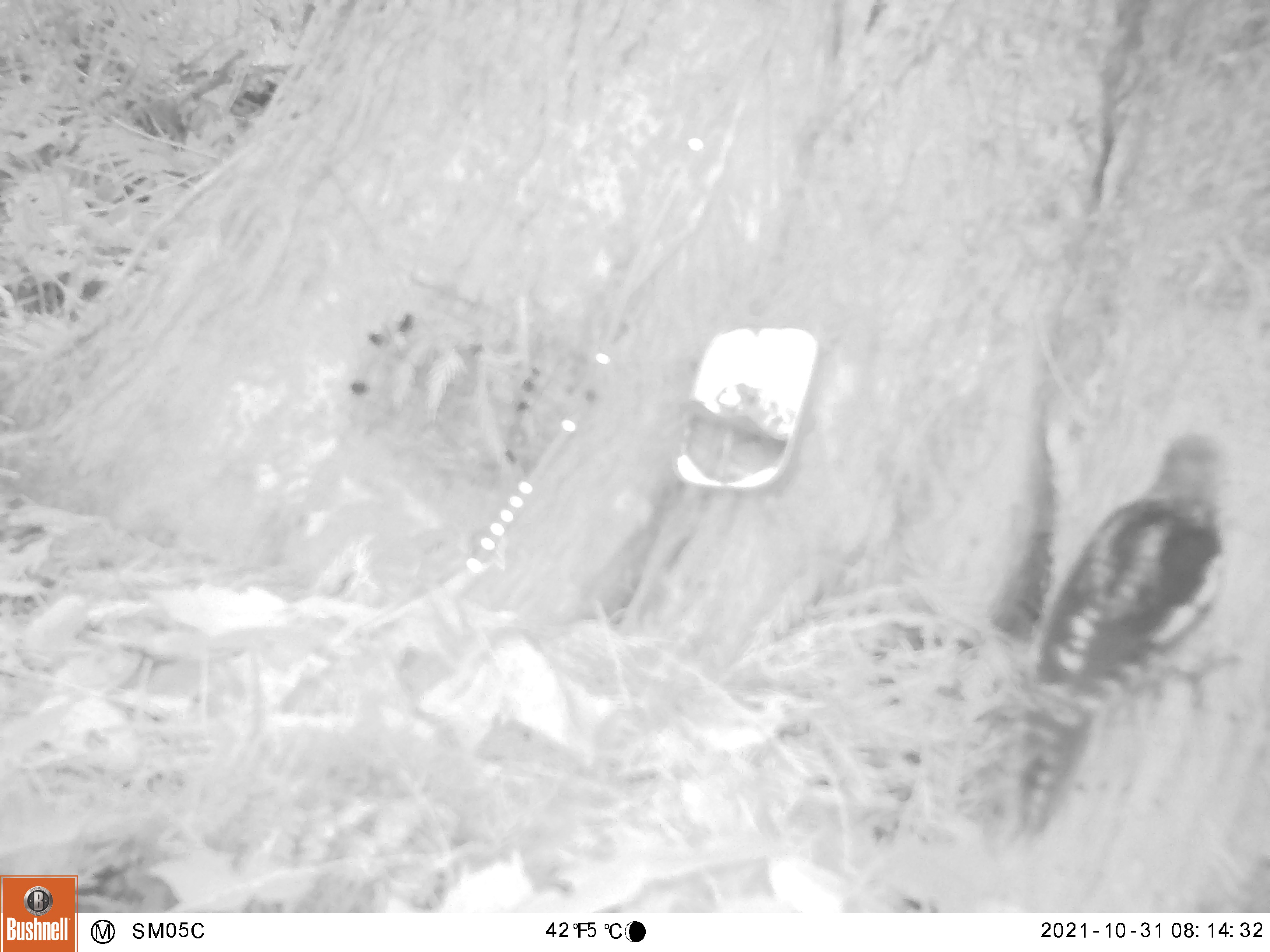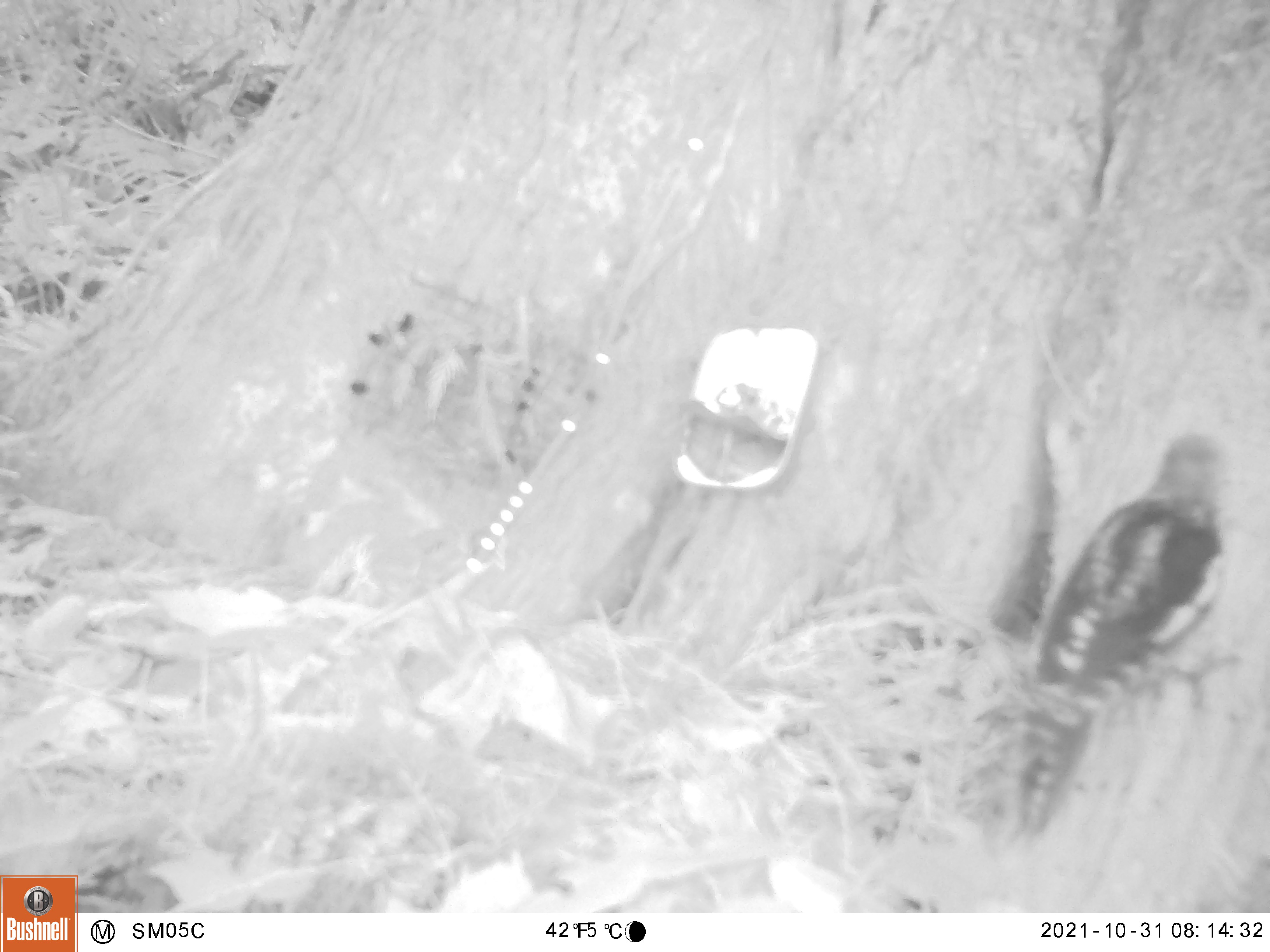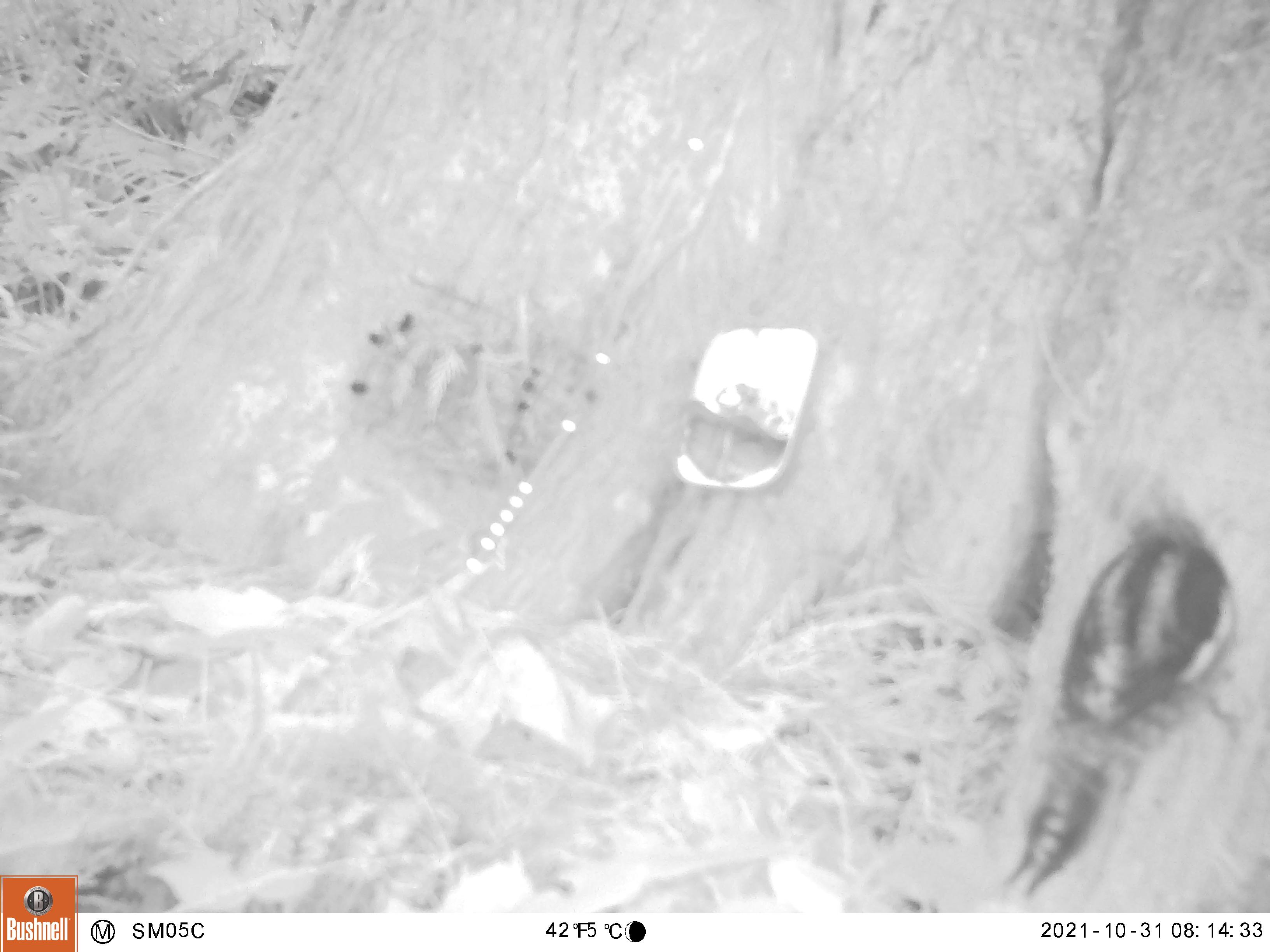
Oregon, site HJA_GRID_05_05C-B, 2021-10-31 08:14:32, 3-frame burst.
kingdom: Animalia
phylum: Chordata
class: Aves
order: Piciformes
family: Picidae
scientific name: Picidae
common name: woodpeckers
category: picidae family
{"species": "picidae family (woodpeckers) (Picidae)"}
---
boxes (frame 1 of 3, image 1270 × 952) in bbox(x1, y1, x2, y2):
picidae family: bbox(1001, 413, 1247, 853)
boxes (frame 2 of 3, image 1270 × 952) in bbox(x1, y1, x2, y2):
picidae family: bbox(1014, 428, 1236, 830)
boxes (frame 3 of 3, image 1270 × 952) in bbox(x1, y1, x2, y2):
picidae family: bbox(991, 476, 1257, 900)